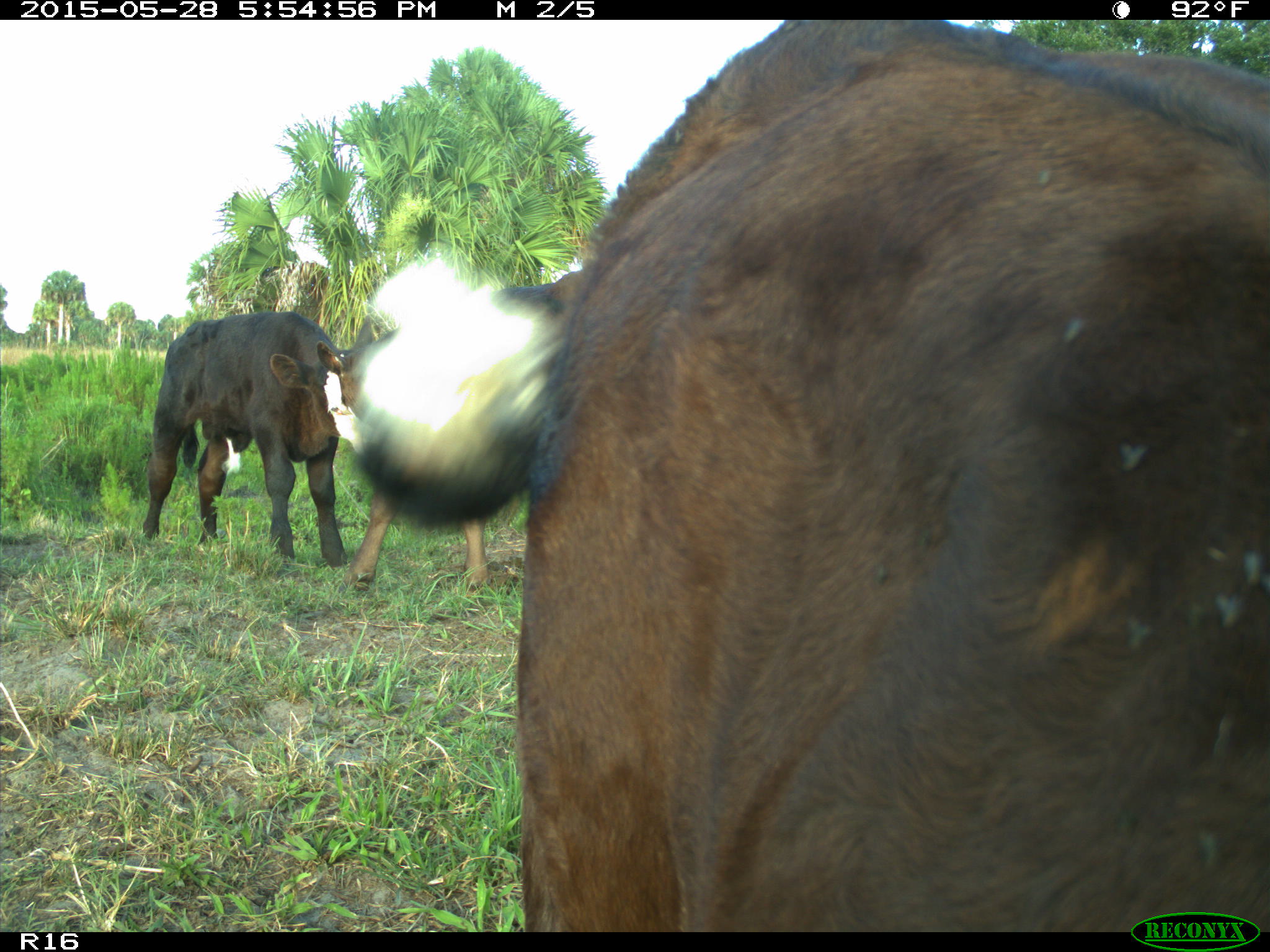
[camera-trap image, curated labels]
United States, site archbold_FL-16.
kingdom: Animalia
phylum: Chordata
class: Mammalia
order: Artiodactyla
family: Bovidae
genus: Bos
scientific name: Bos taurus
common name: domestic cow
Bos taurus (domestic cow).